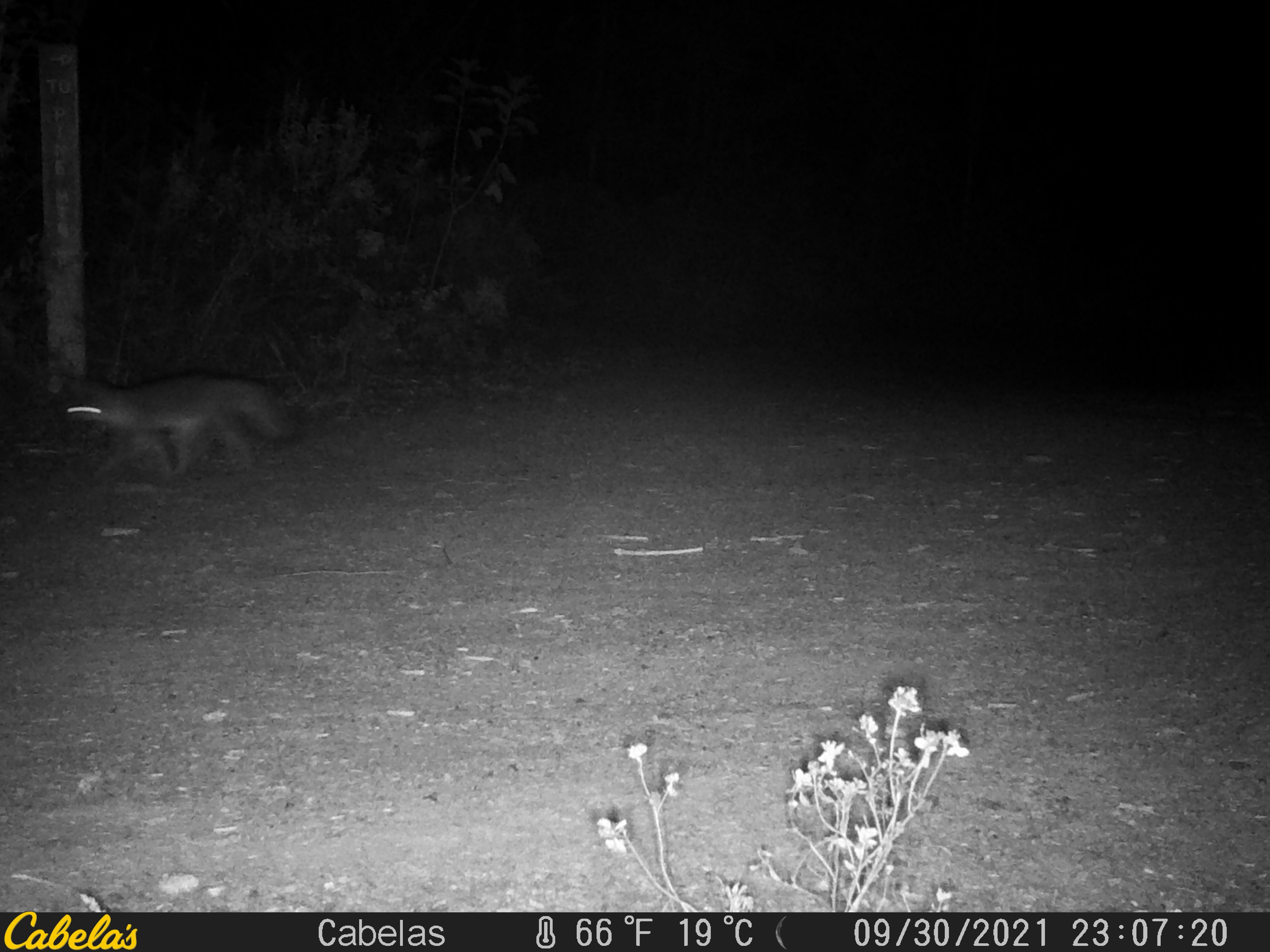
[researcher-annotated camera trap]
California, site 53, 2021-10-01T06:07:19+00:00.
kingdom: Animalia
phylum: Chordata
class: Mammalia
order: Carnivora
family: Canidae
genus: Urocyon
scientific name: Urocyon cinereoargenteus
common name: gray fox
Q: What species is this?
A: Gray fox (Urocyon cinereoargenteus).